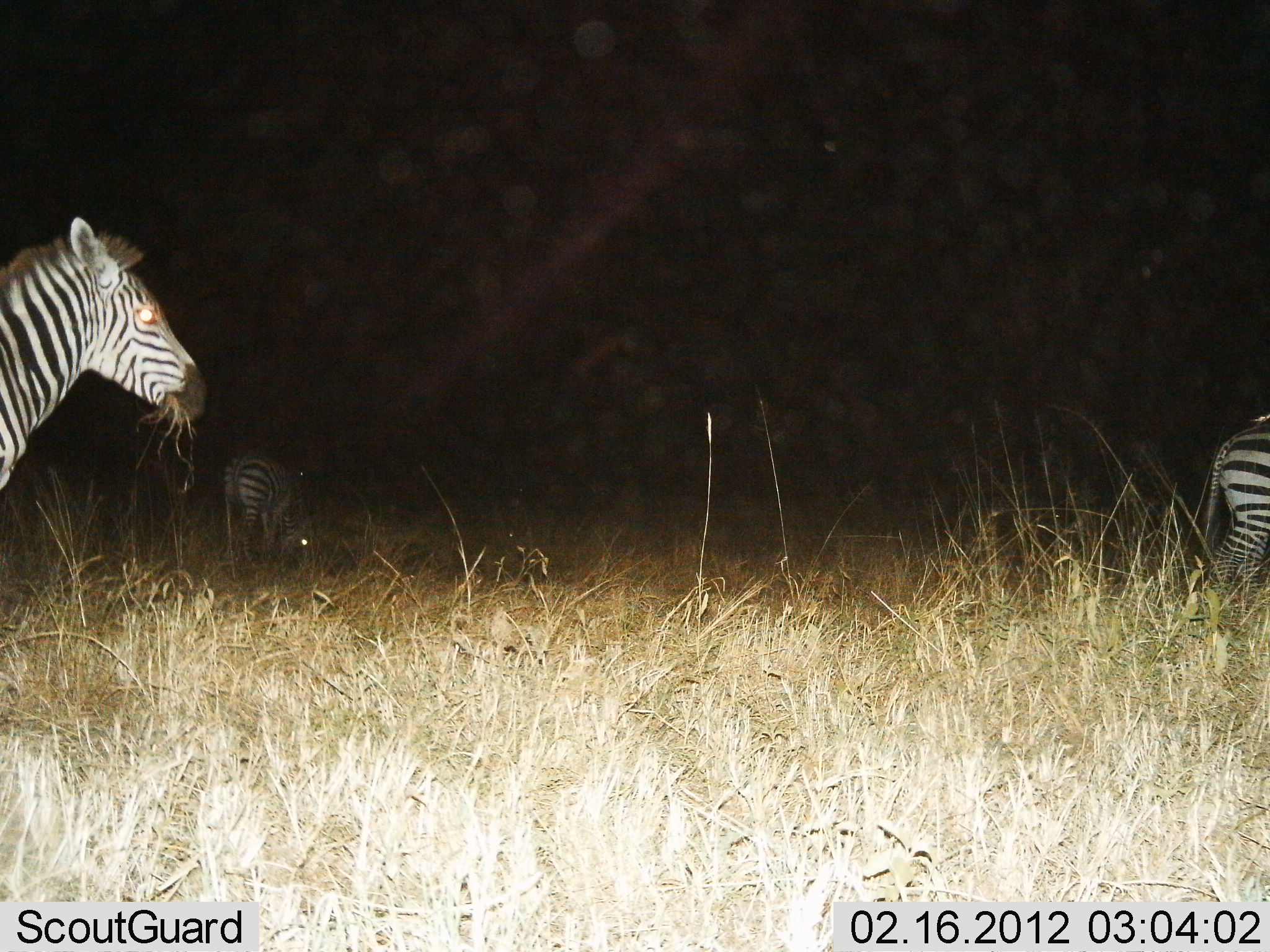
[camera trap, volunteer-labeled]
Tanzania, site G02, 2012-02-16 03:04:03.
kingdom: Animalia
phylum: Chordata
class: Mammalia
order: Perissodactyla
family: Equidae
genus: Equus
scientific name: Equus quagga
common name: plains zebra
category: zebra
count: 3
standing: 40%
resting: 0%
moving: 0%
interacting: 0%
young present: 0%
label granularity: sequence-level